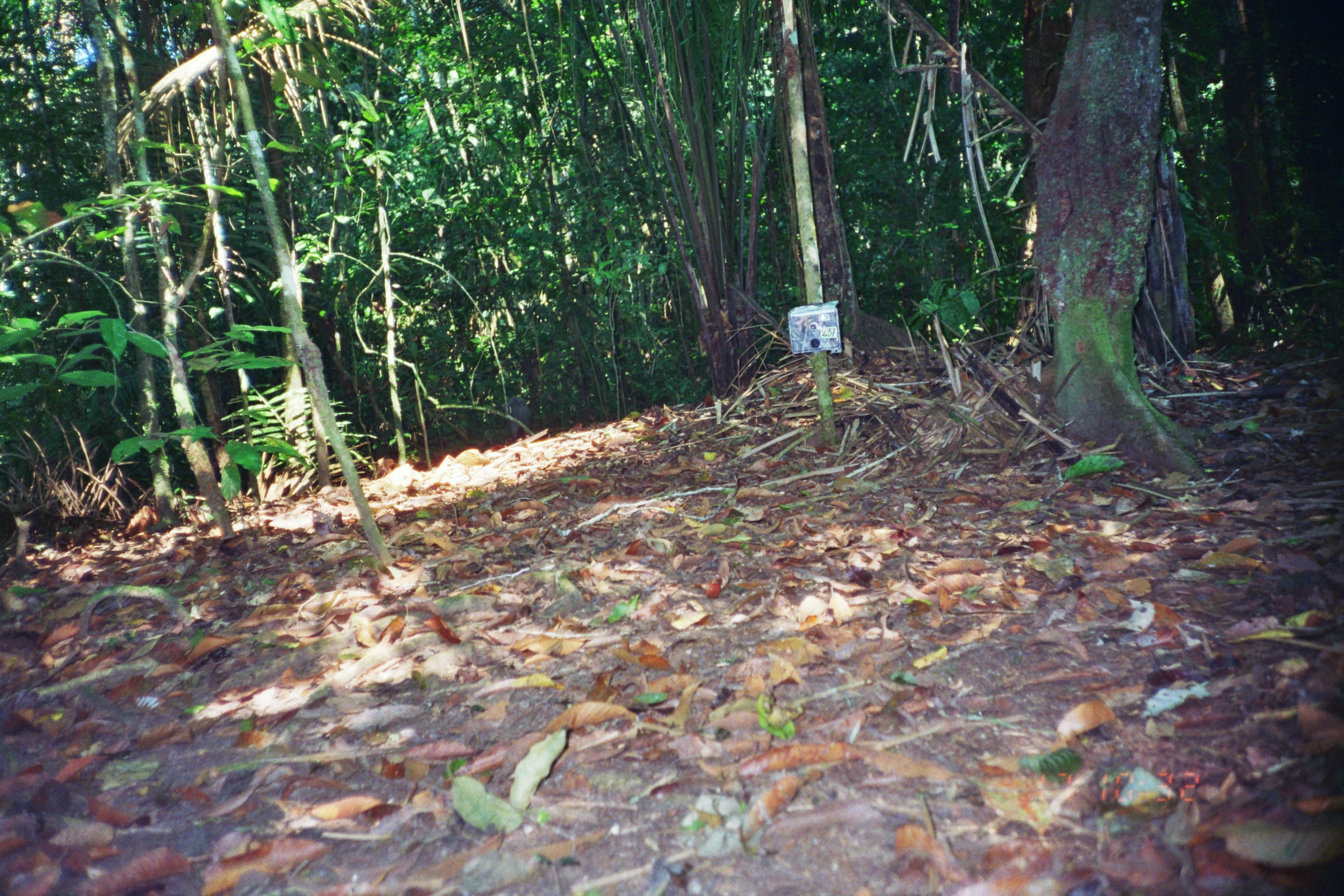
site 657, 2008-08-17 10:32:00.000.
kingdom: Animalia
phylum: Chordata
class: Mammalia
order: Artiodactyla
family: Tayassuidae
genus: Tayassu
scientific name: Tayassu pecari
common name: white-lipped peccary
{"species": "Tayassu pecari (white-lipped peccary)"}